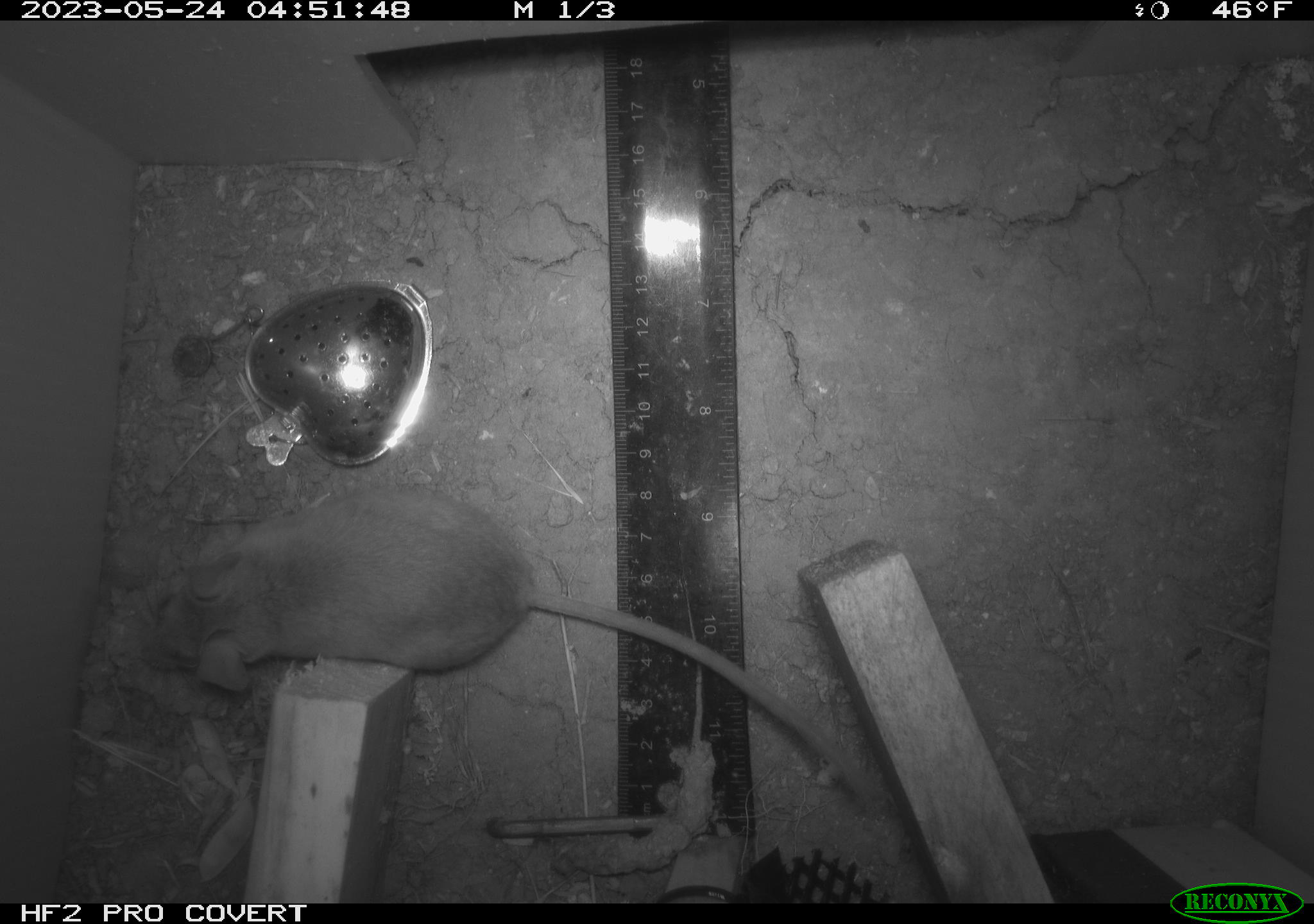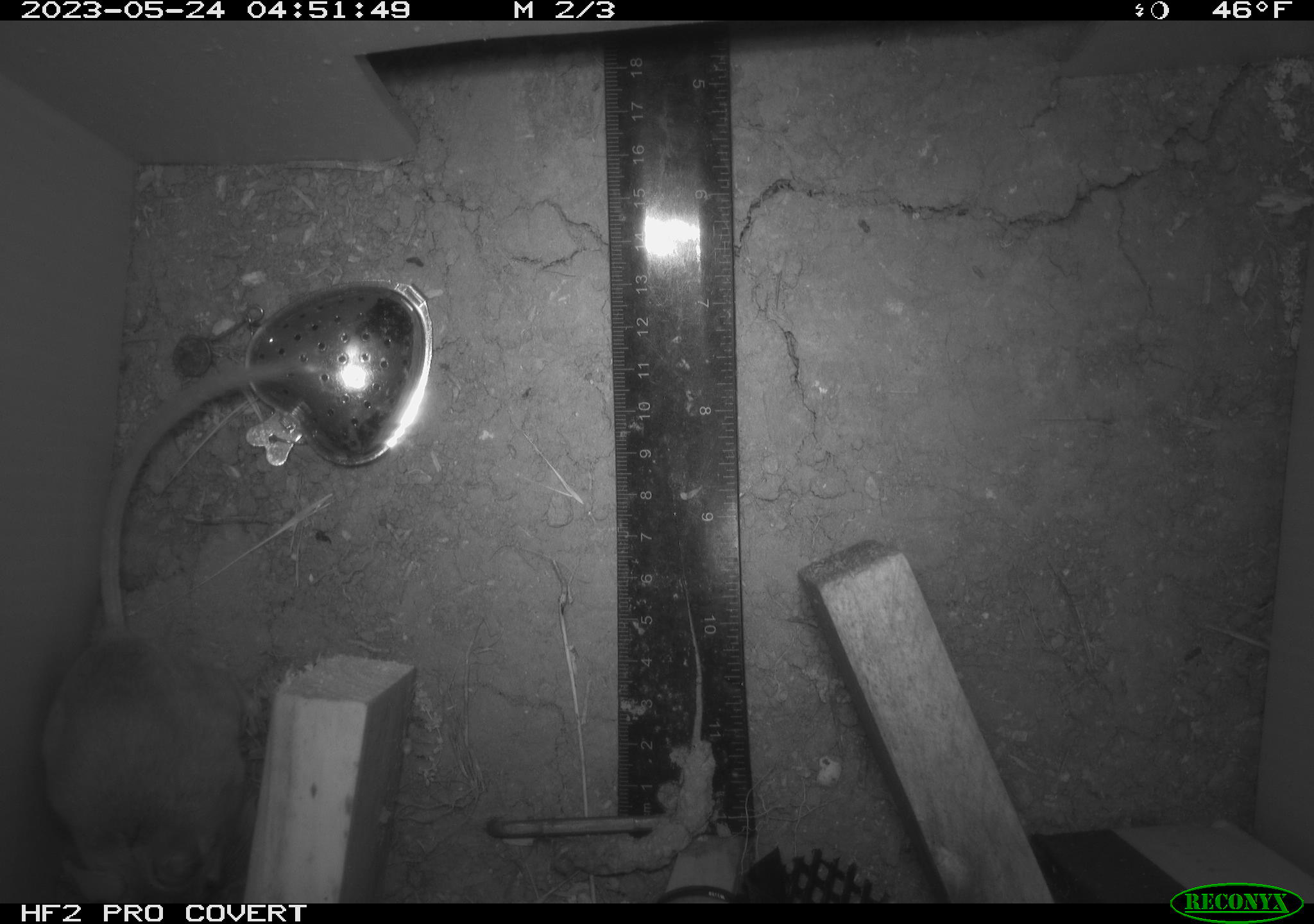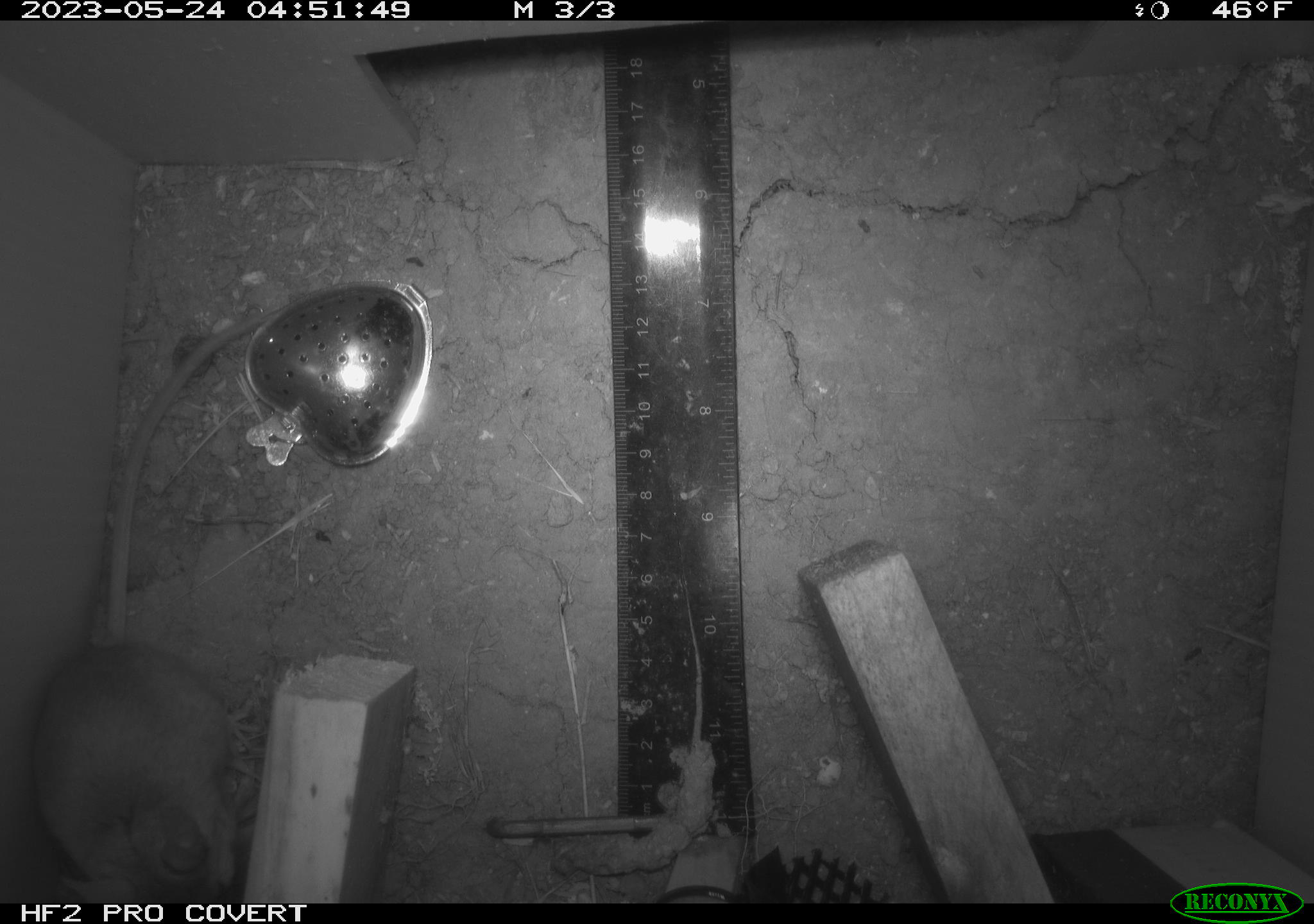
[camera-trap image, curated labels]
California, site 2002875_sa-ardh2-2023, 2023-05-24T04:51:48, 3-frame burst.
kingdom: Animalia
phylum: Chordata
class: Mammalia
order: Rodentia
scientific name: Rodentia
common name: mouse species